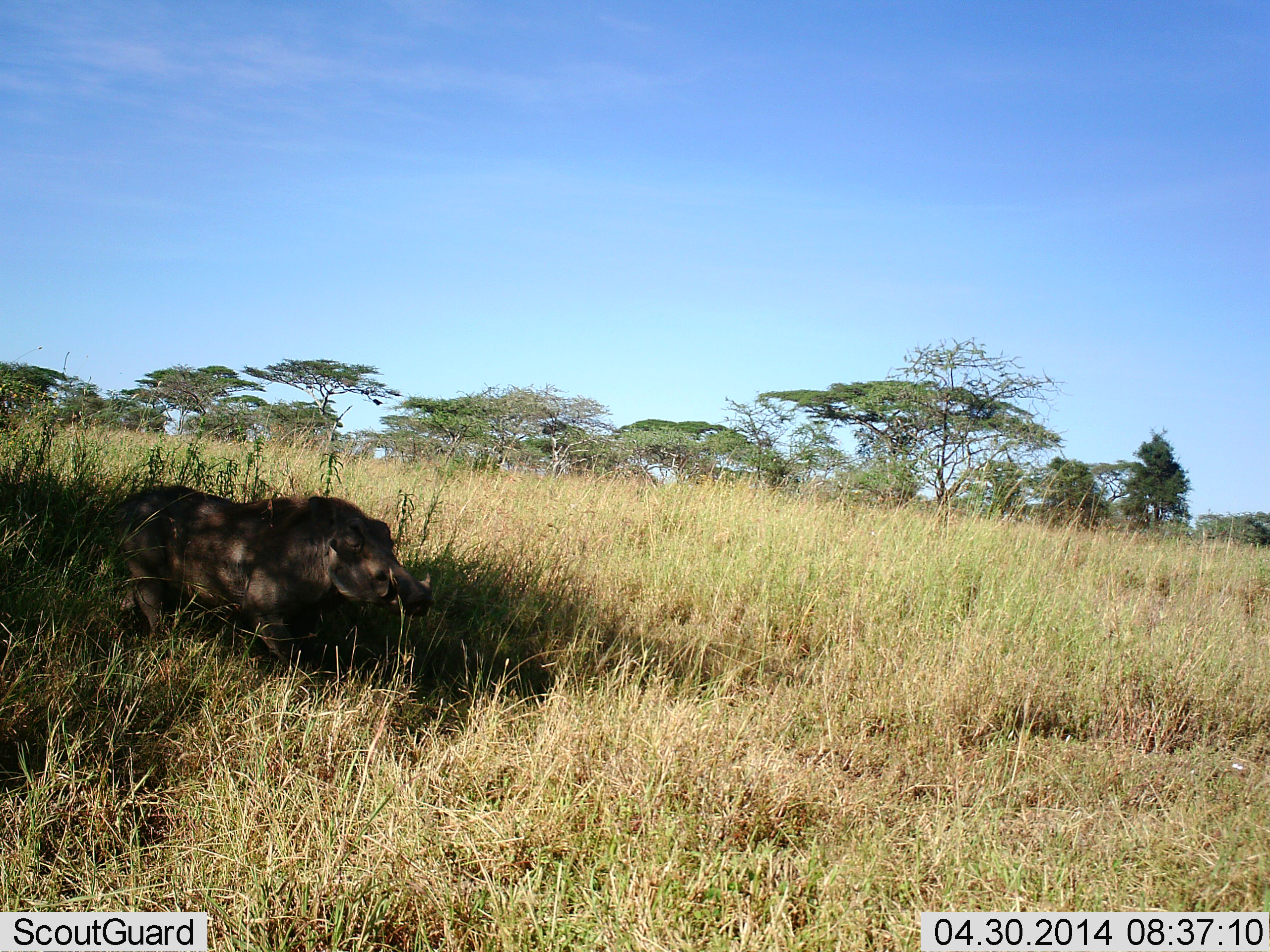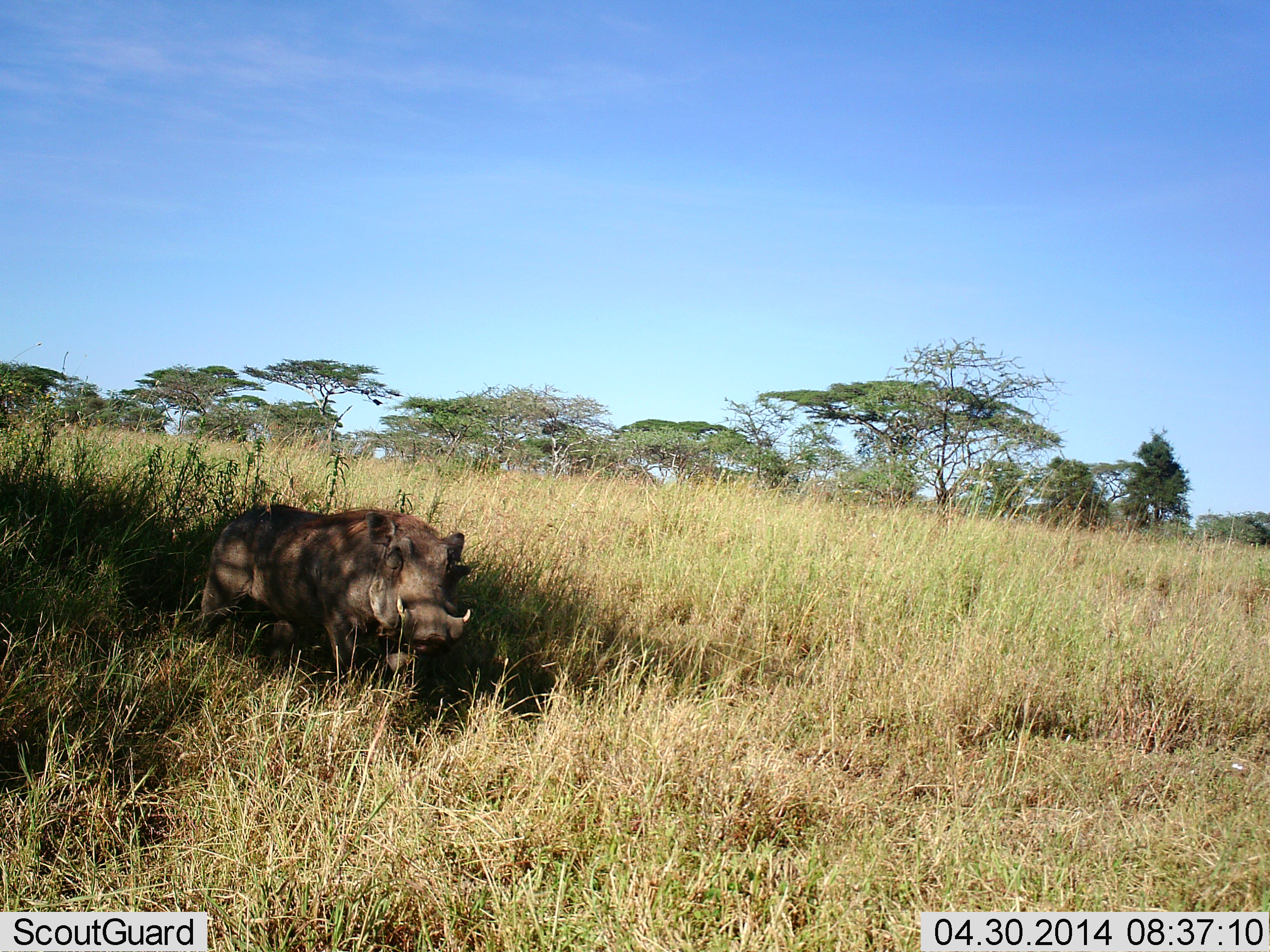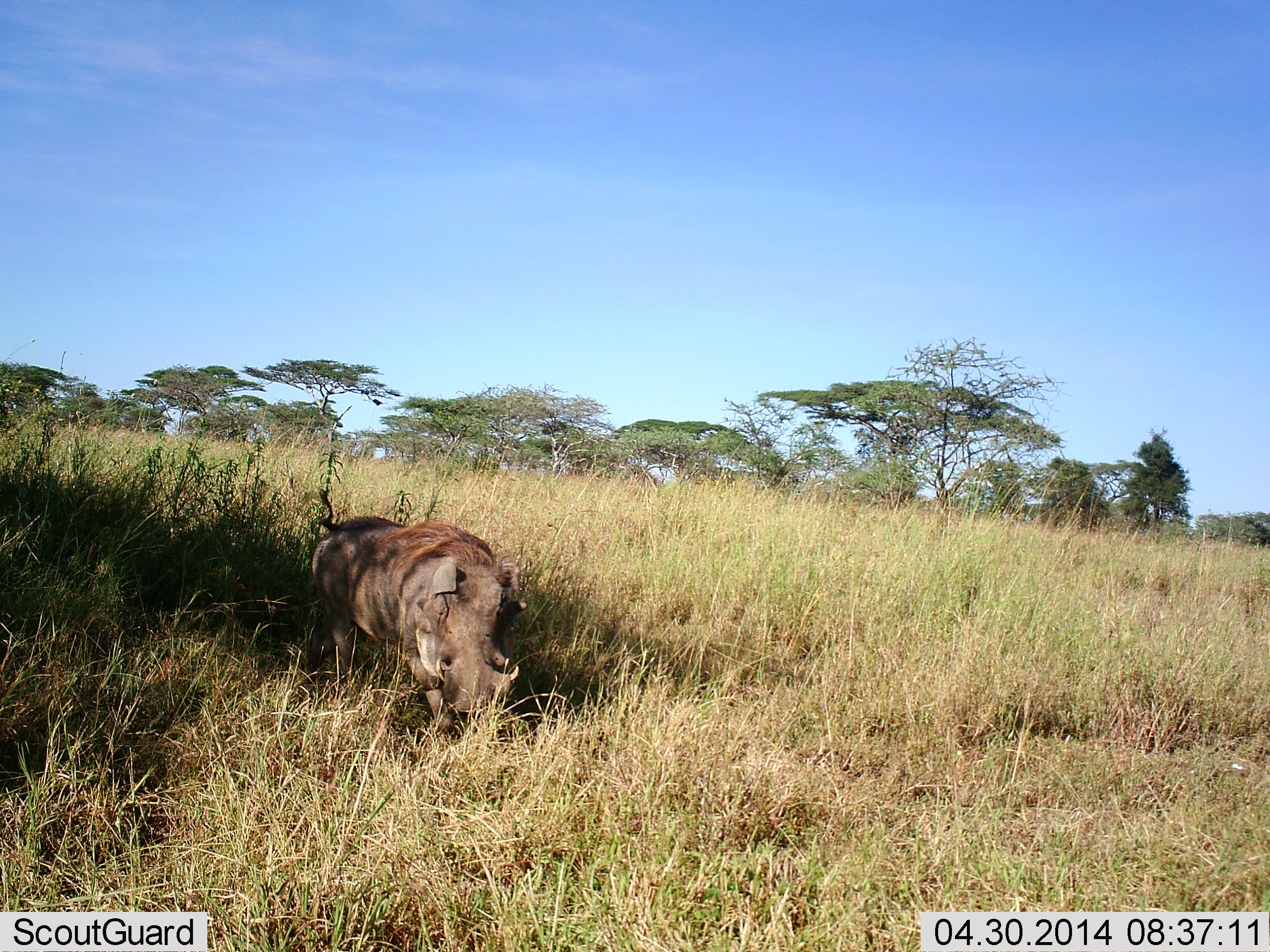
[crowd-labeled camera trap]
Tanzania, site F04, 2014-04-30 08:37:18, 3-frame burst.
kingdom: Animalia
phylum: Chordata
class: Mammalia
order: Artiodactyla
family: Suidae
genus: Phacochoerus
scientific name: Phacochoerus africanus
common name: warthog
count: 1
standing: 8%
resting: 0%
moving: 92%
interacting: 0%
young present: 0%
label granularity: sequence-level